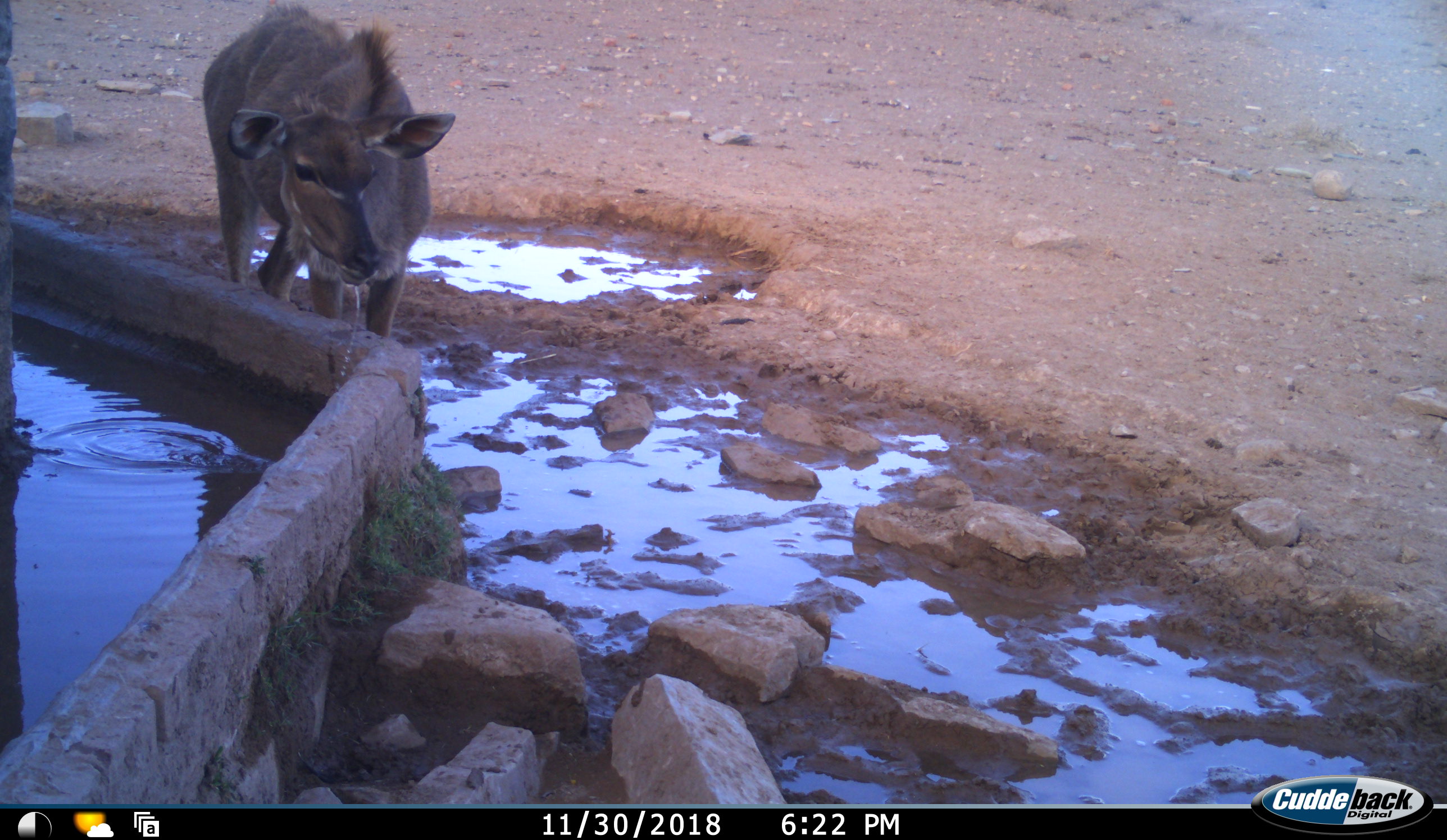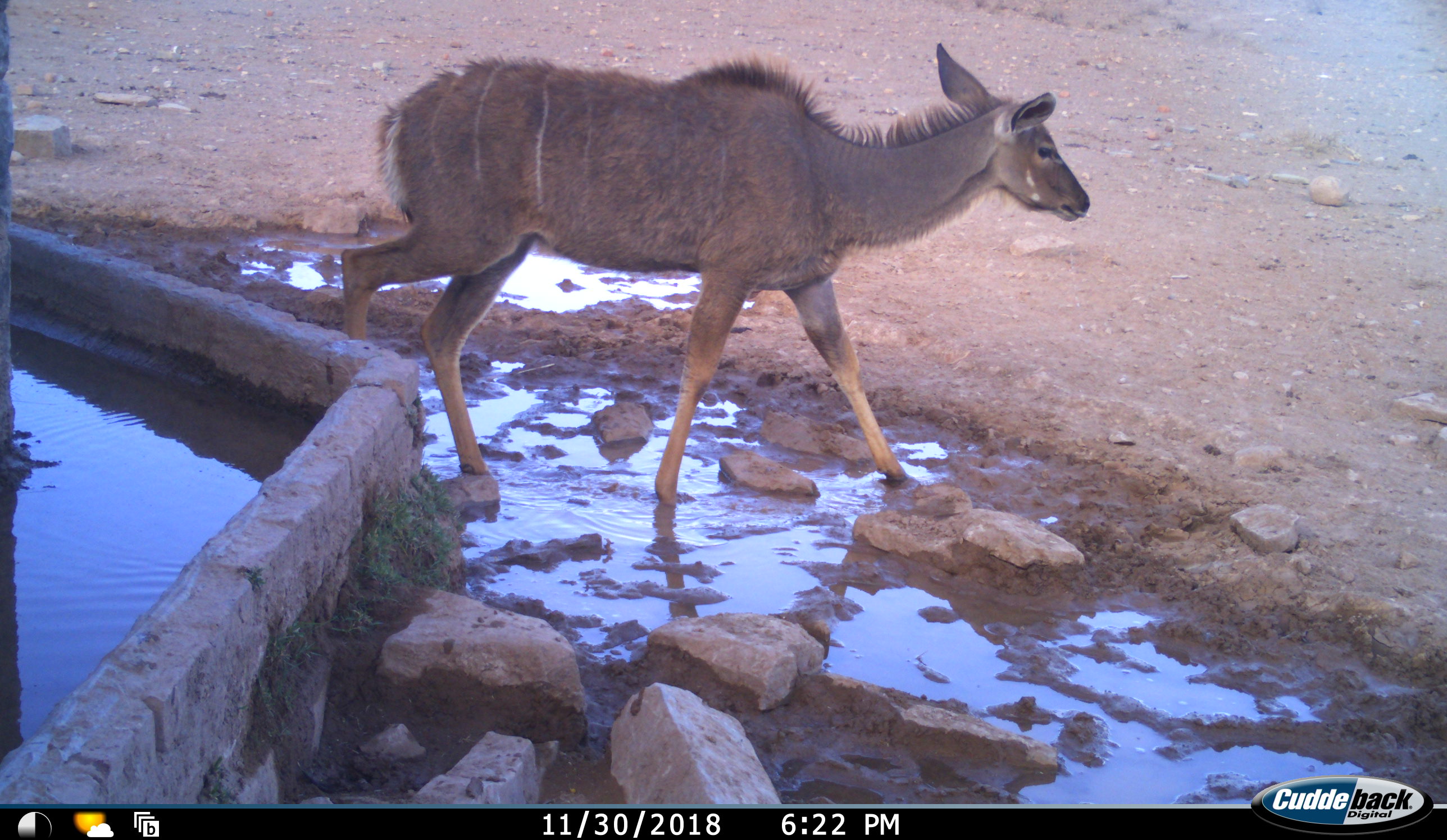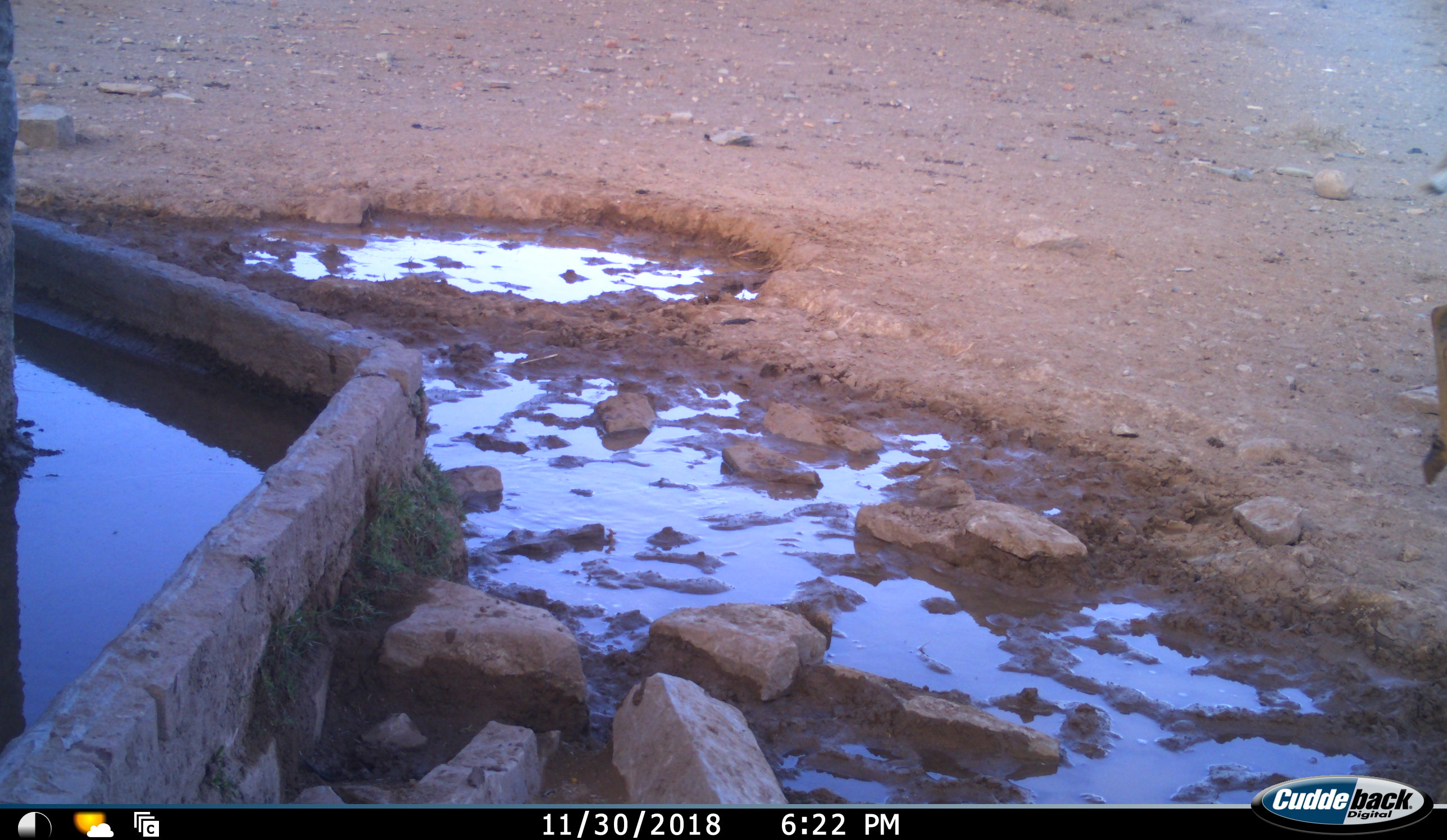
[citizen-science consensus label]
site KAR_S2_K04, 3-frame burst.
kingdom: Animalia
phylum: Chordata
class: Mammalia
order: Artiodactyla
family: Bovidae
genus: Tragelaphus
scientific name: Tragelaphus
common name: kudu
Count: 1.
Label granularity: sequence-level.